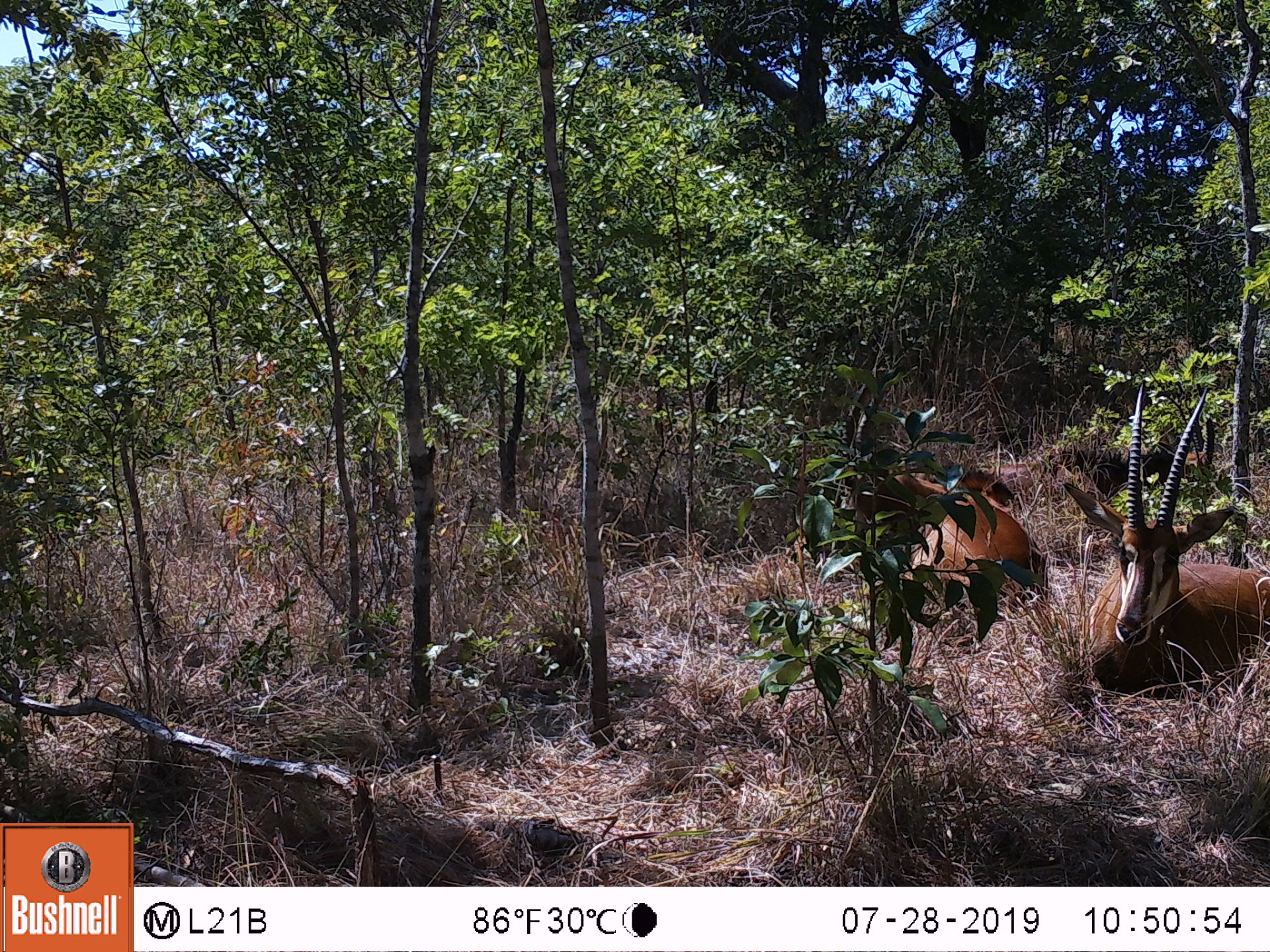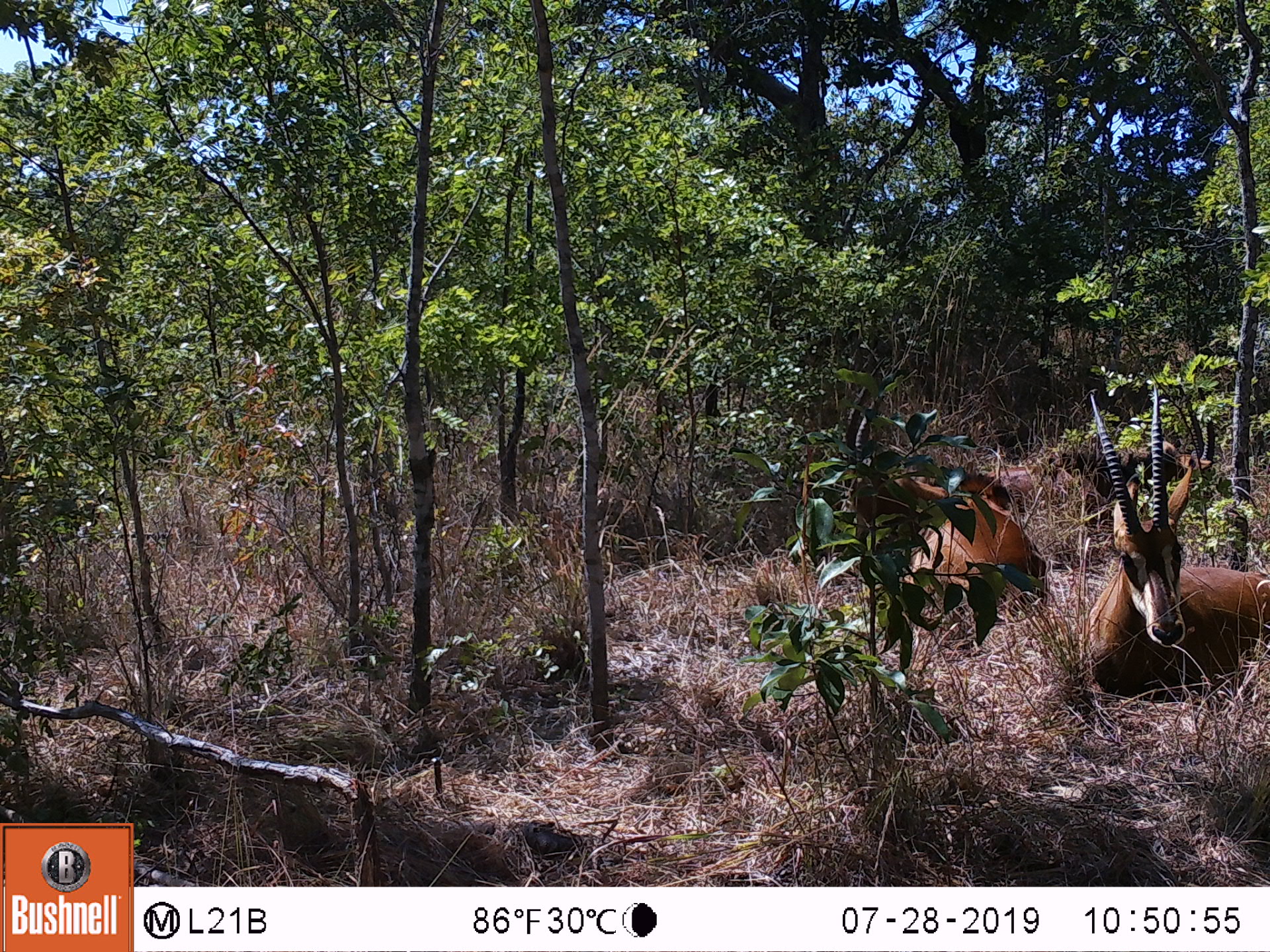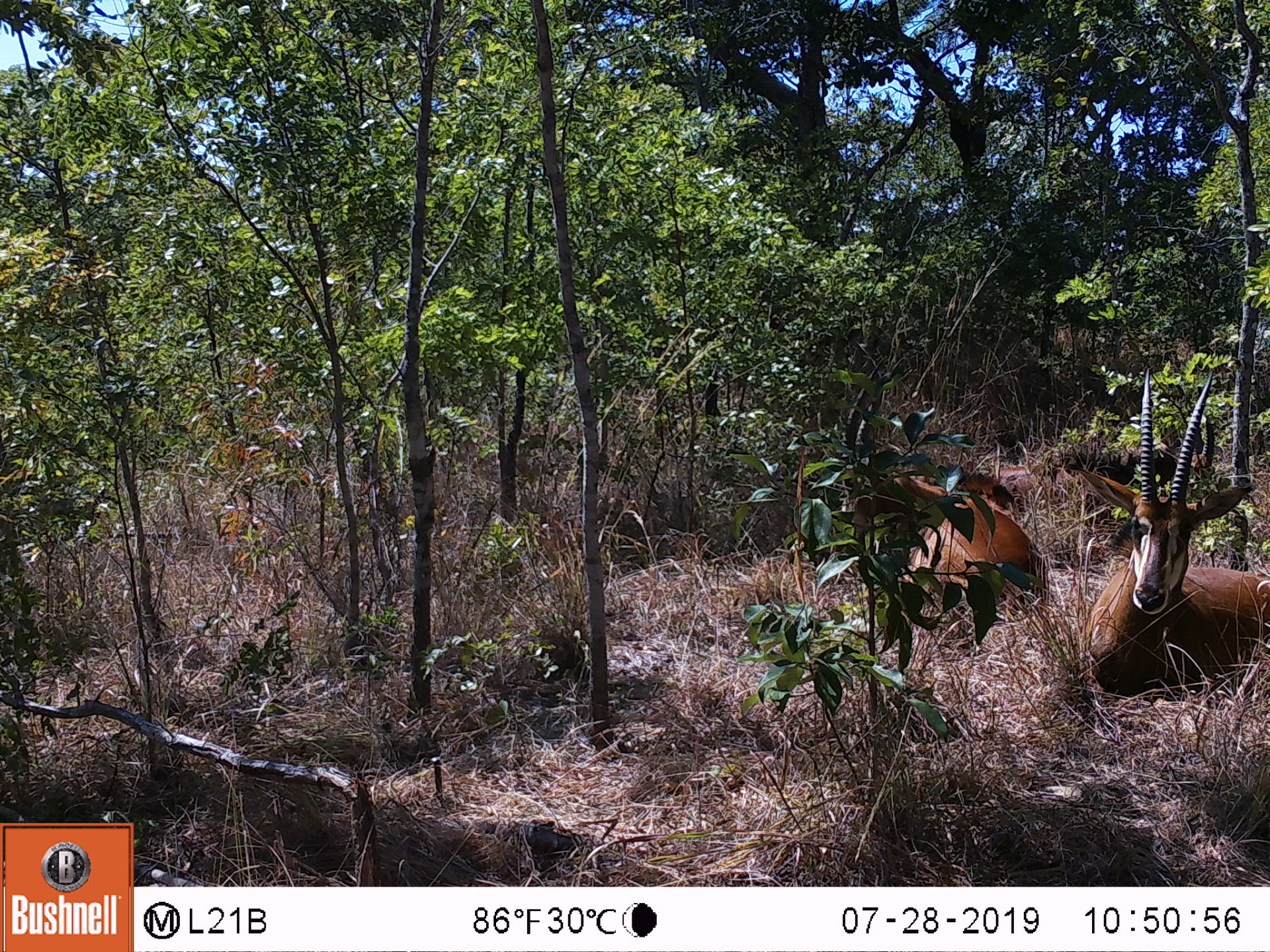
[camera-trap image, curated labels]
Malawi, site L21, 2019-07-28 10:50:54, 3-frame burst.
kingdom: Animalia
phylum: Chordata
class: Mammalia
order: Artiodactyla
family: Bovidae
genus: Hippotragus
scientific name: Hippotragus niger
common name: sable antelope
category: sable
Sable (sable antelope) (Hippotragus niger), count 2.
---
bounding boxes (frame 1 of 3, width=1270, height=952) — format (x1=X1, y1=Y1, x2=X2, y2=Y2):
sable: (x1=1074, y1=379, x2=1262, y2=712); (x1=836, y1=382, x2=1052, y2=624)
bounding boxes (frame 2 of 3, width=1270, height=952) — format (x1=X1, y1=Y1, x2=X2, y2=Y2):
sable: (x1=799, y1=384, x2=805, y2=386); (x1=1066, y1=372, x2=1067, y2=375)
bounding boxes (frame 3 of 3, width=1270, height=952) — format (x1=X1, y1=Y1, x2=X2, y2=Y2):
sable: (x1=1047, y1=374, x2=1262, y2=695); (x1=824, y1=369, x2=1047, y2=630)